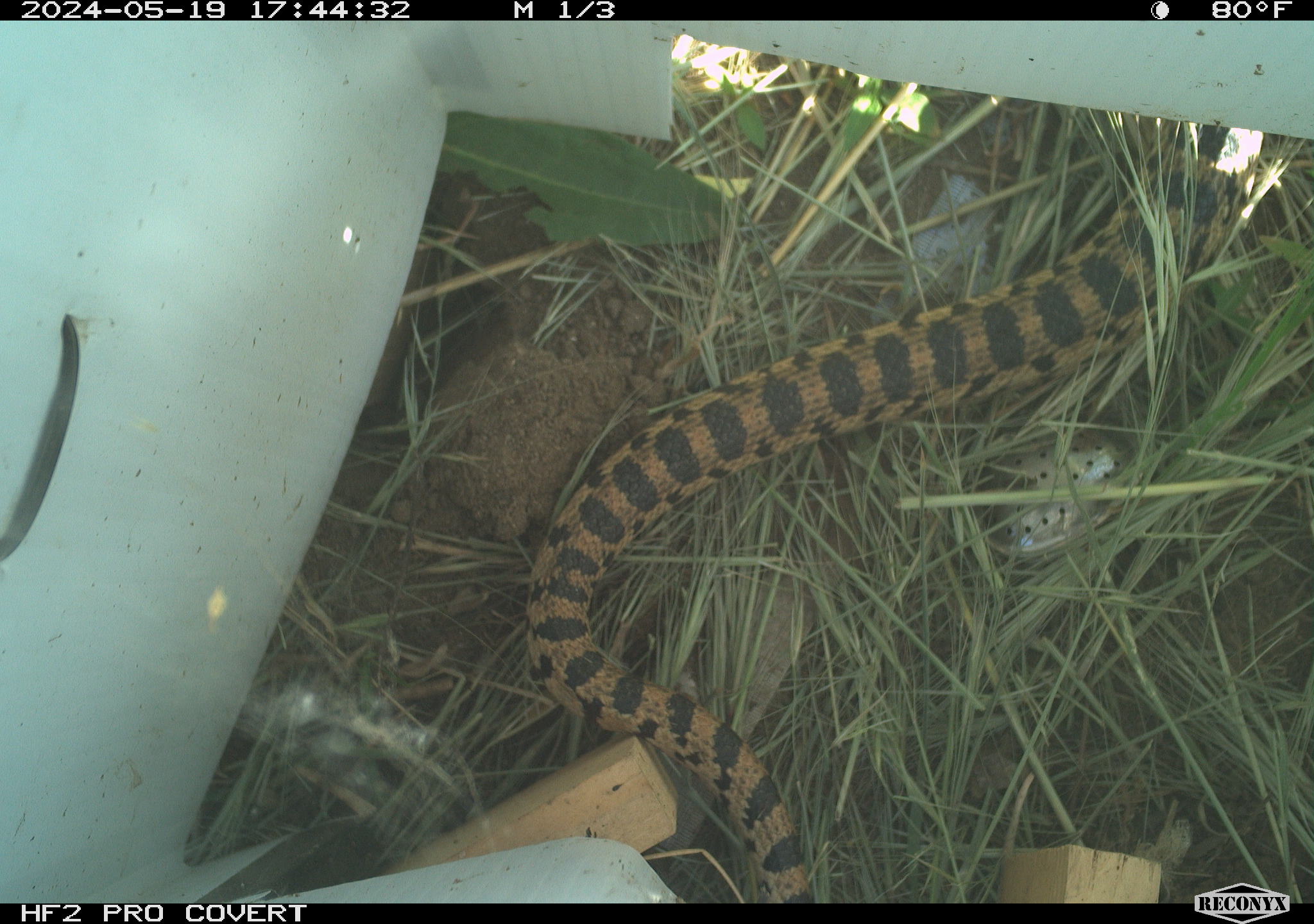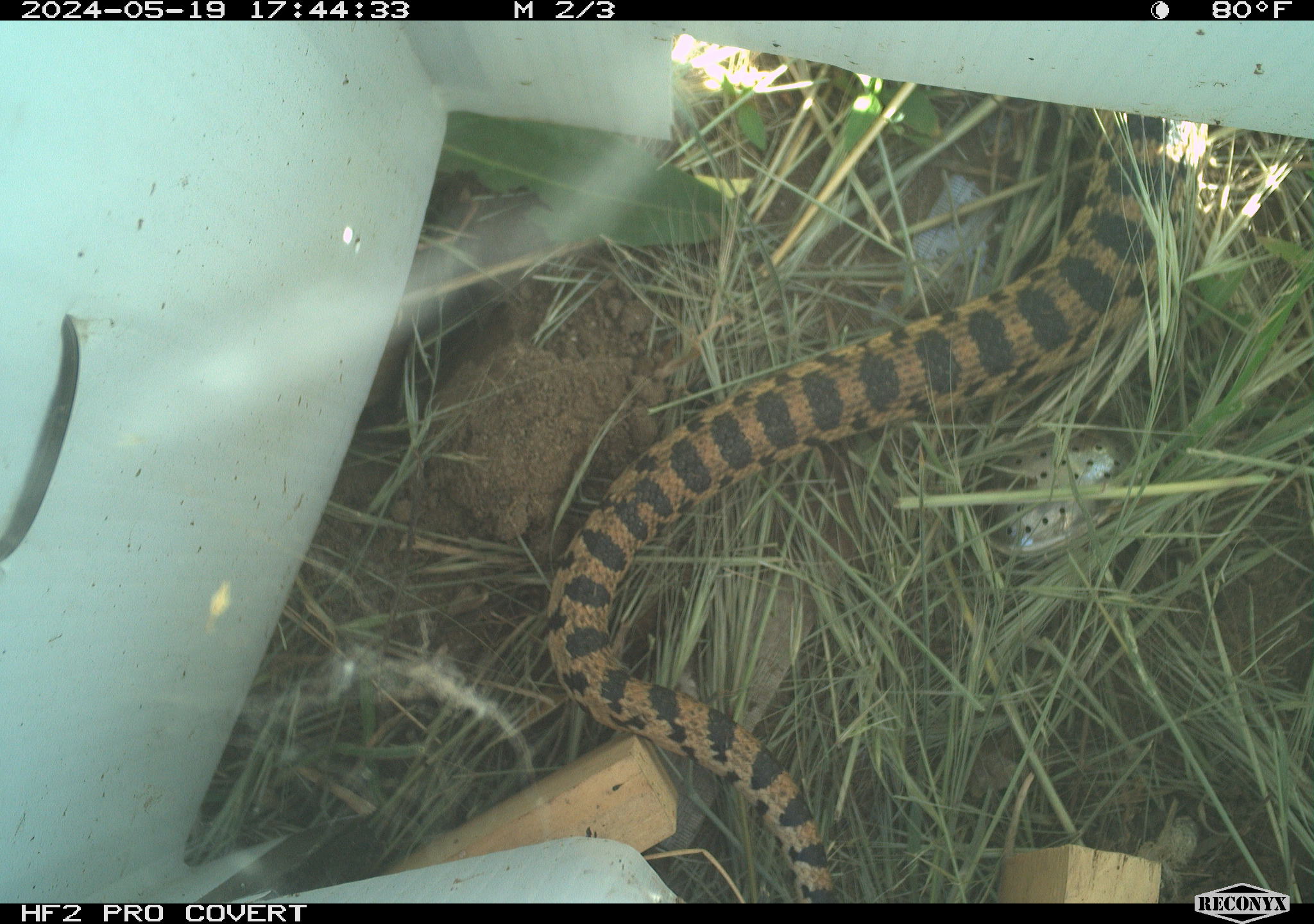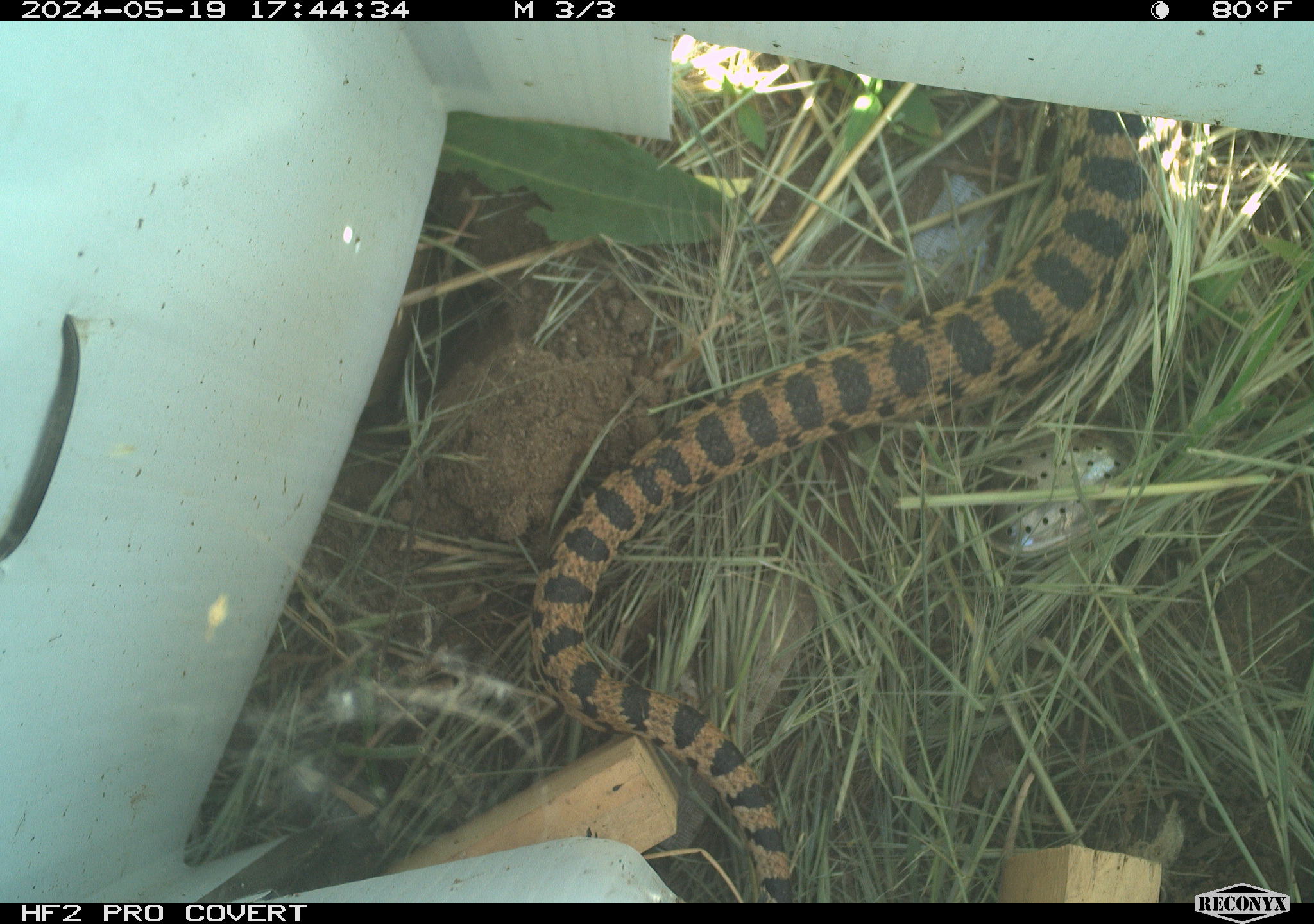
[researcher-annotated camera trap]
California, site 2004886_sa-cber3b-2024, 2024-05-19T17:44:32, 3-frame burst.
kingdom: Animalia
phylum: Chordata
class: Reptilia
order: Squamata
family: Colubridae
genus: Pituophis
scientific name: Pituophis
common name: bullsnakes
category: pituophis species